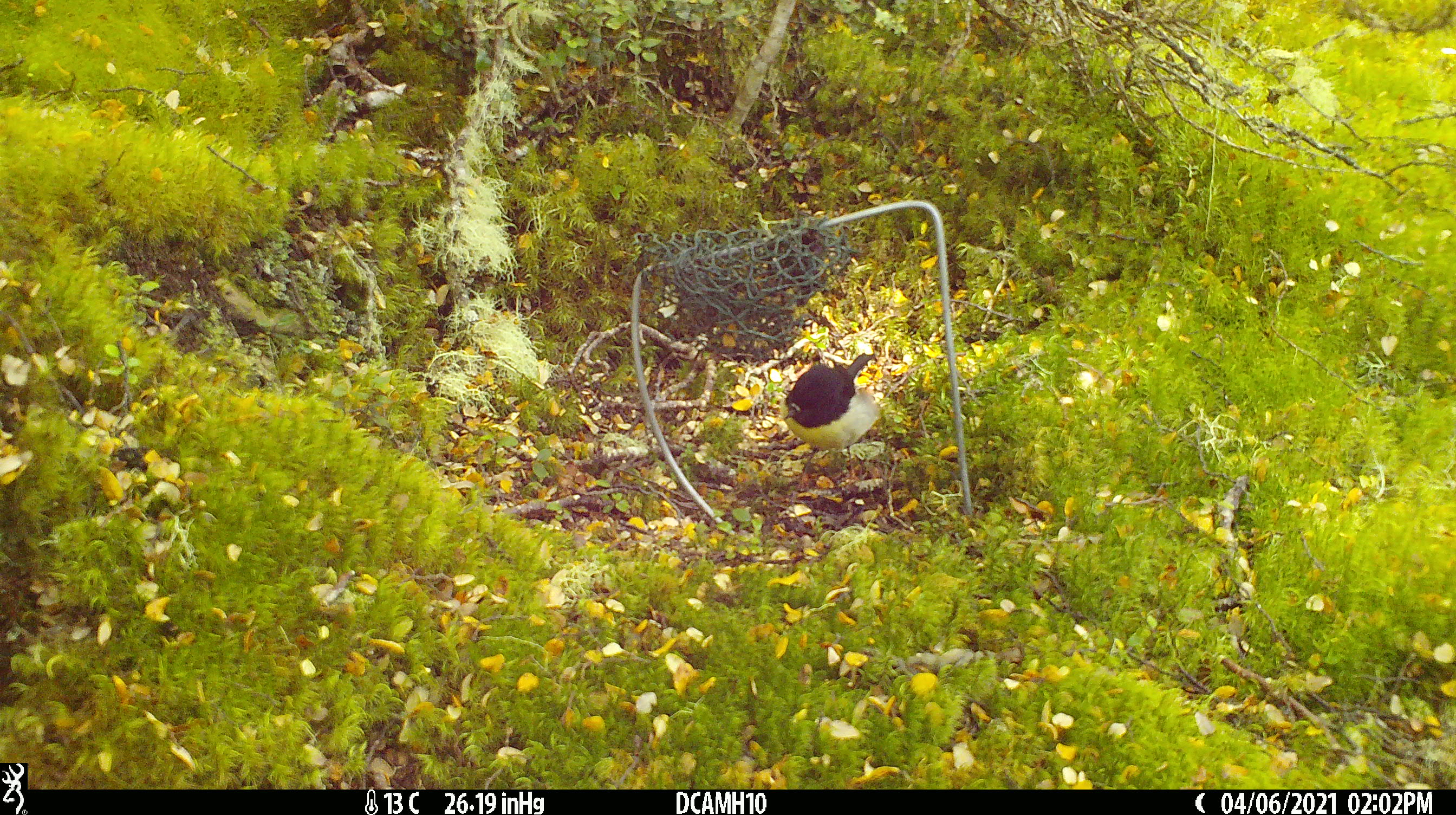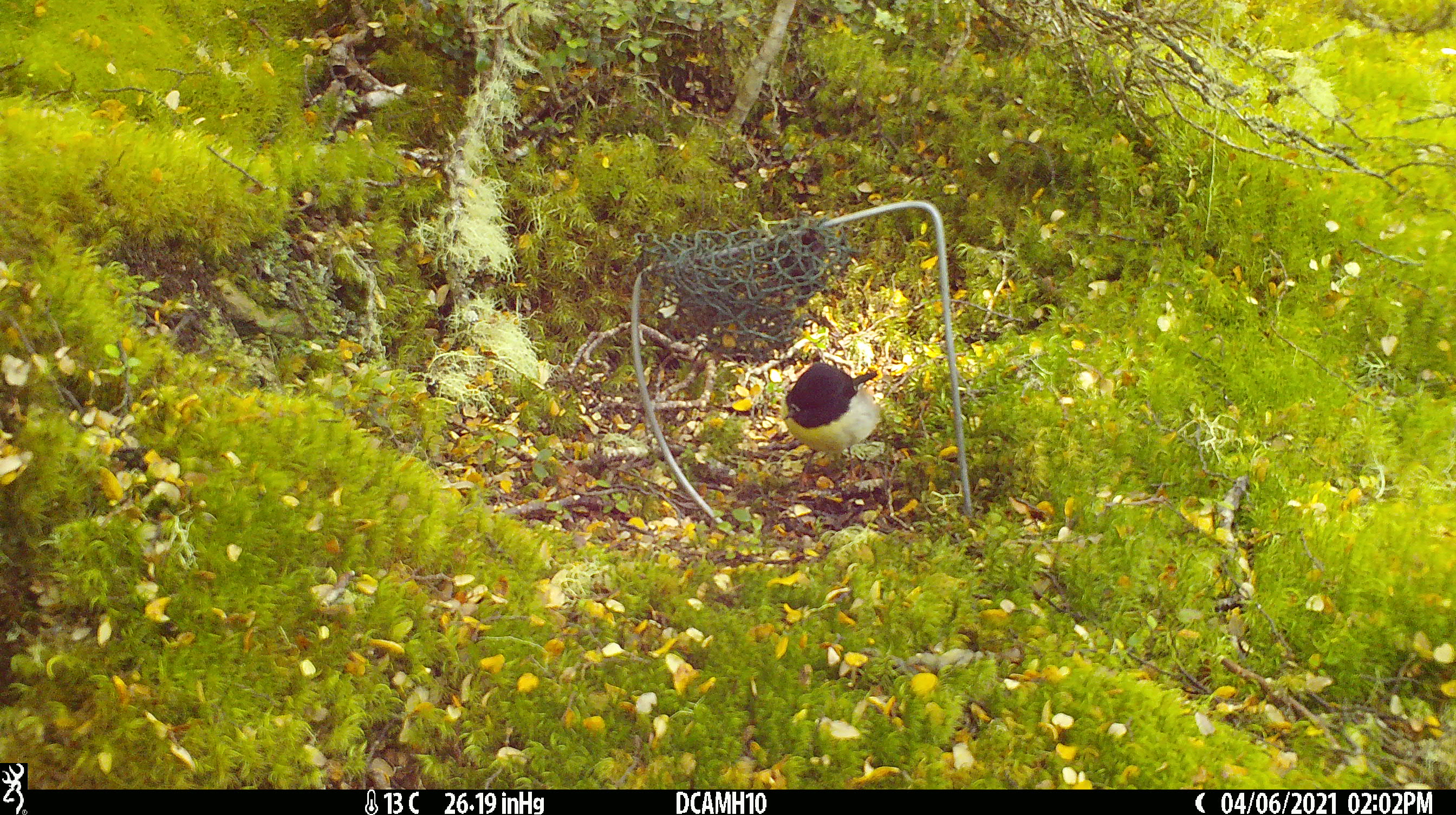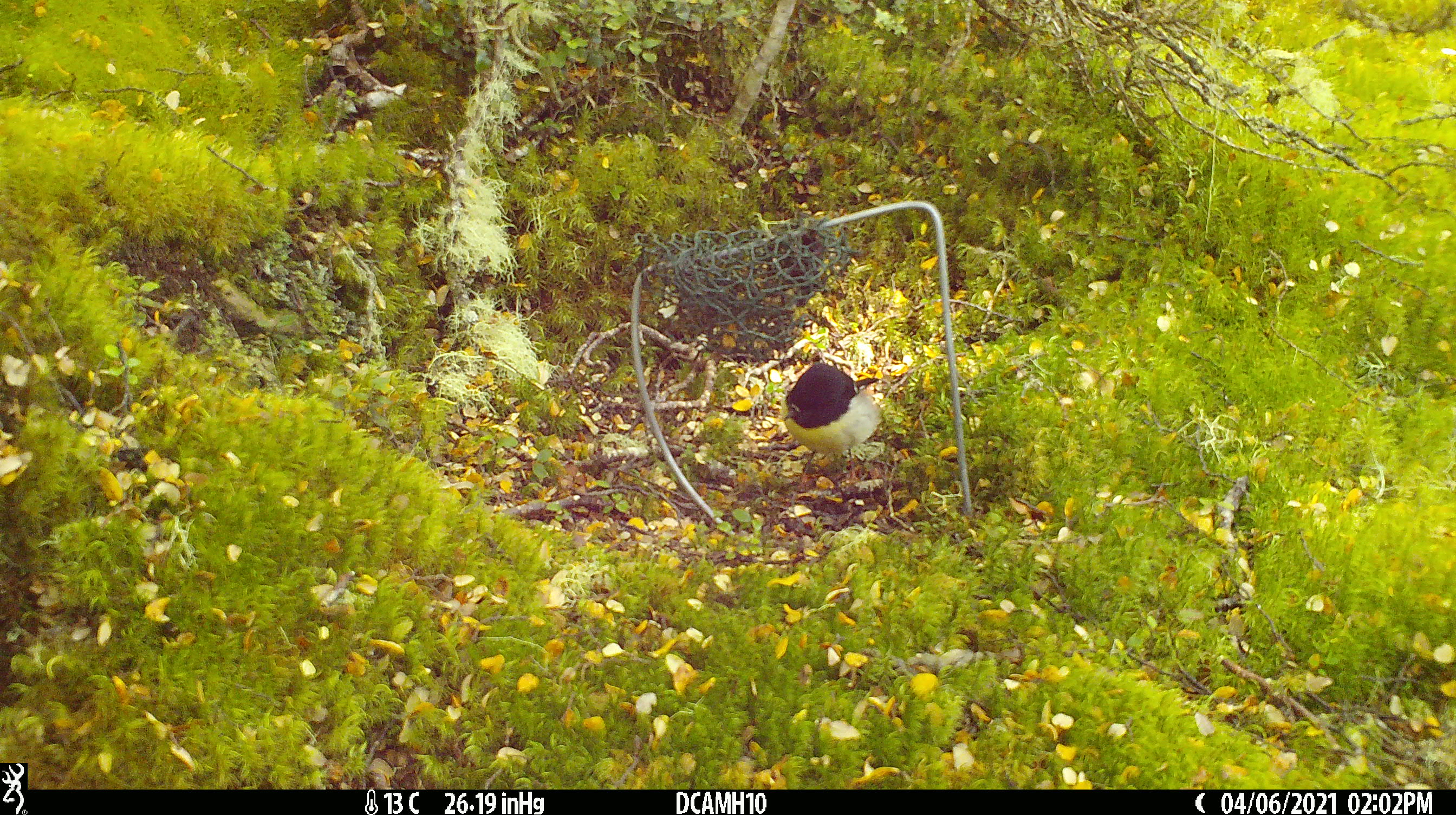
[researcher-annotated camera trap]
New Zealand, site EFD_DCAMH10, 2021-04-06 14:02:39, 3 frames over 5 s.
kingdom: Animalia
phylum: Chordata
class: Aves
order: Passeriformes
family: Petroicidae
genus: Petroica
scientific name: Petroica macrocephala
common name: tomtit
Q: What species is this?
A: Tomtit (Petroica macrocephala).